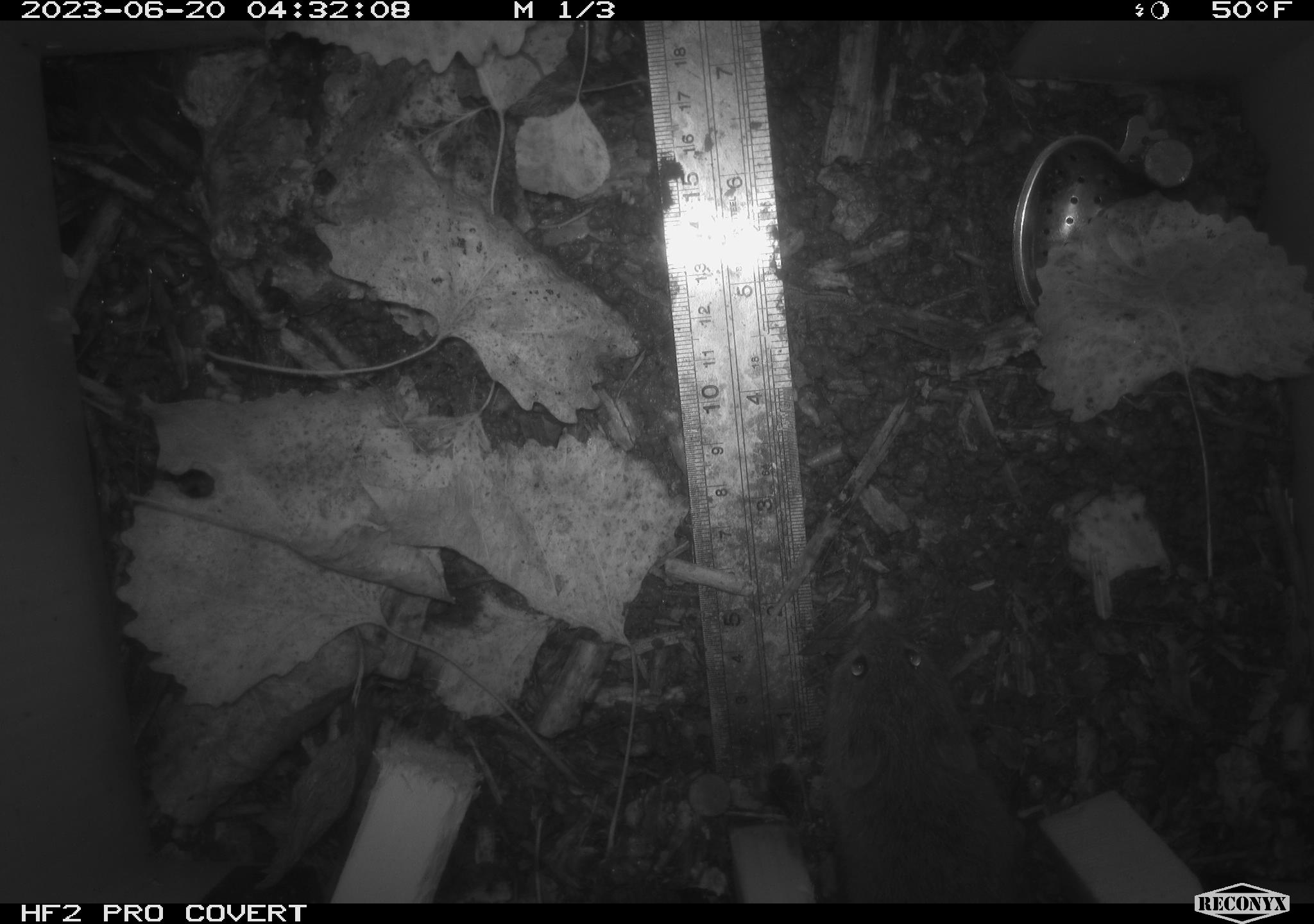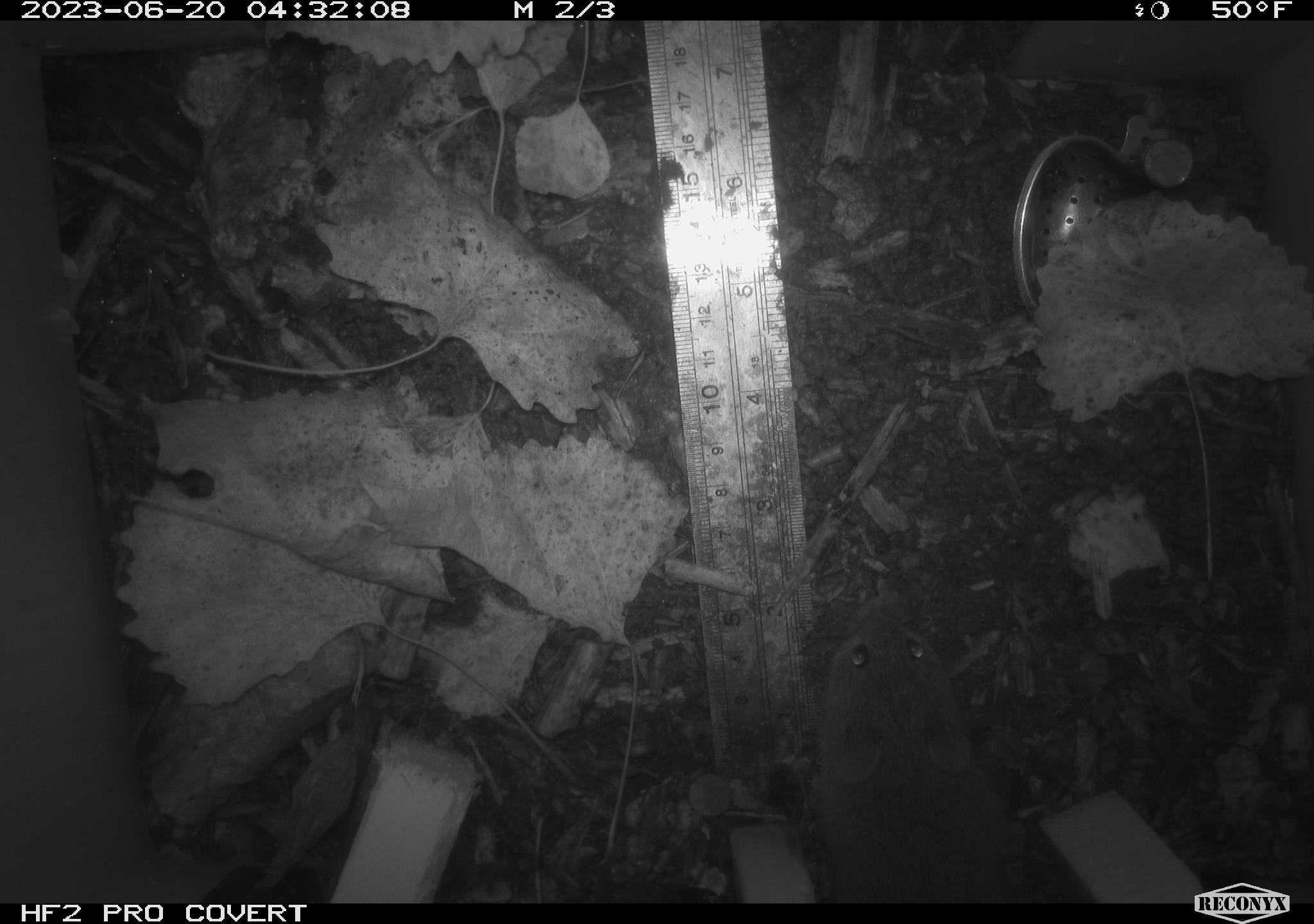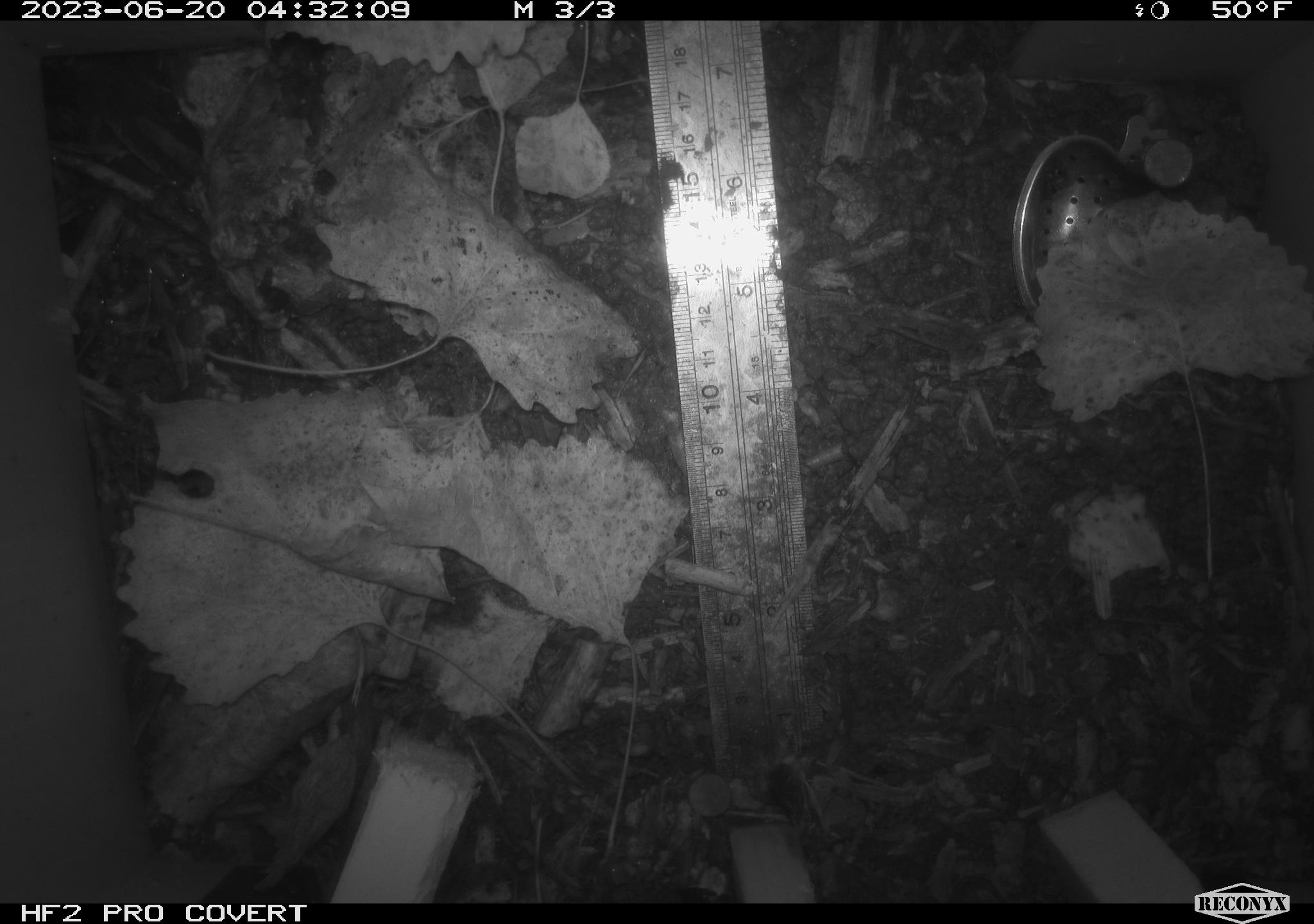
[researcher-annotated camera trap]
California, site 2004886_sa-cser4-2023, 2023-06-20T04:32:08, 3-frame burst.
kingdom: Animalia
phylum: Chordata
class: Mammalia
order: Rodentia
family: Cricetidae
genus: Microtus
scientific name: Microtus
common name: meadow vole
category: microtus species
Microtus species (meadow vole) (Microtus).